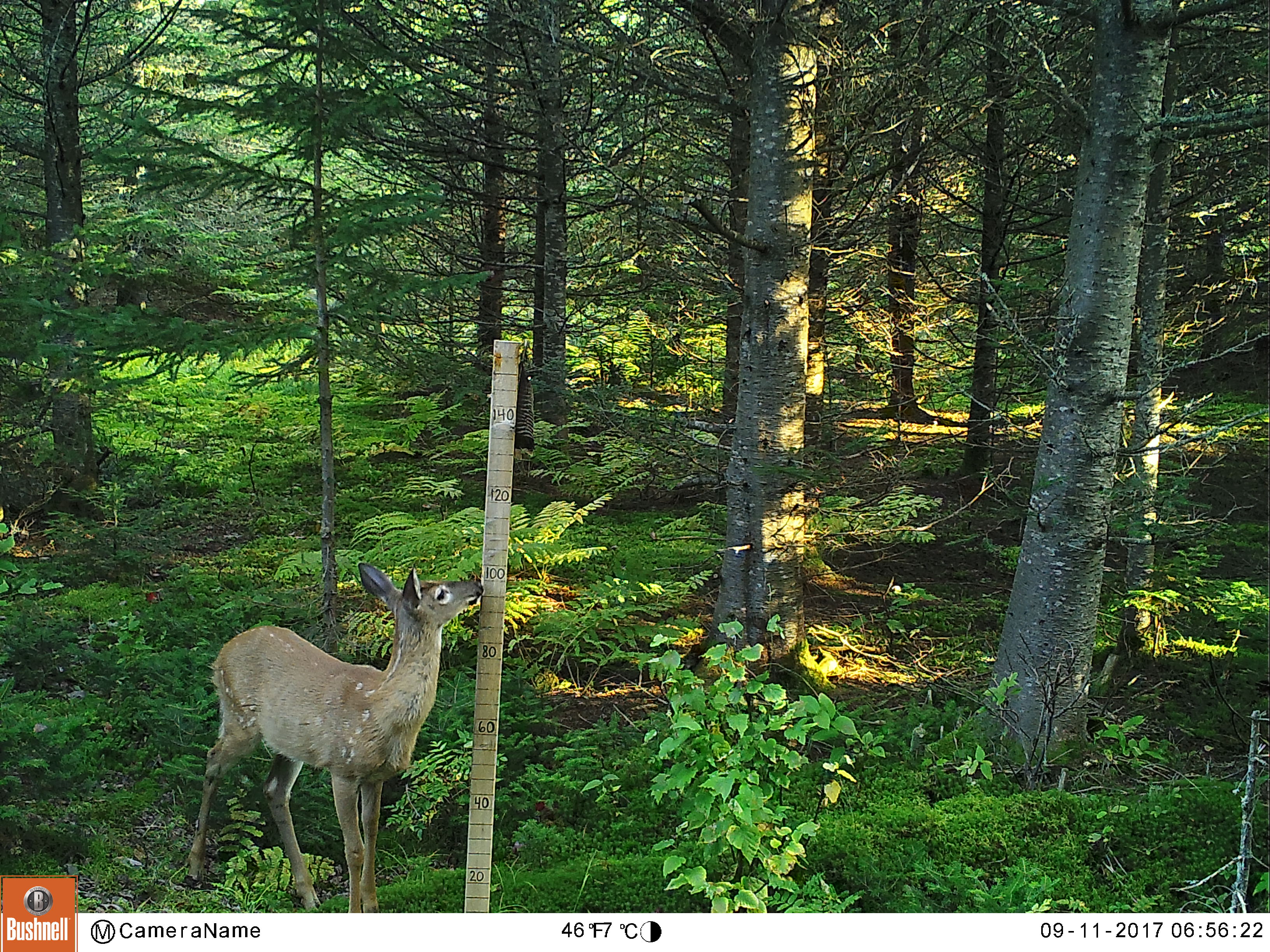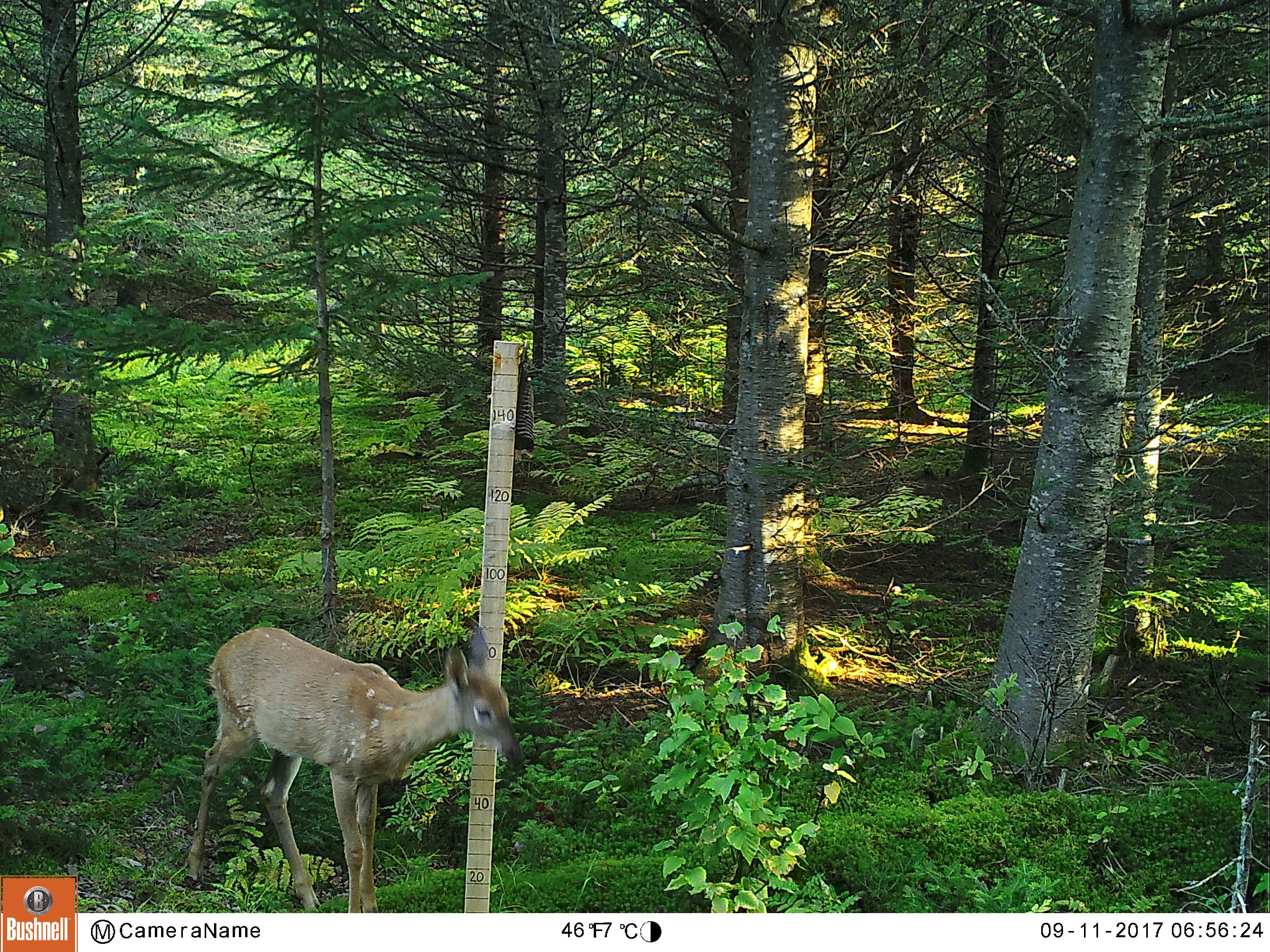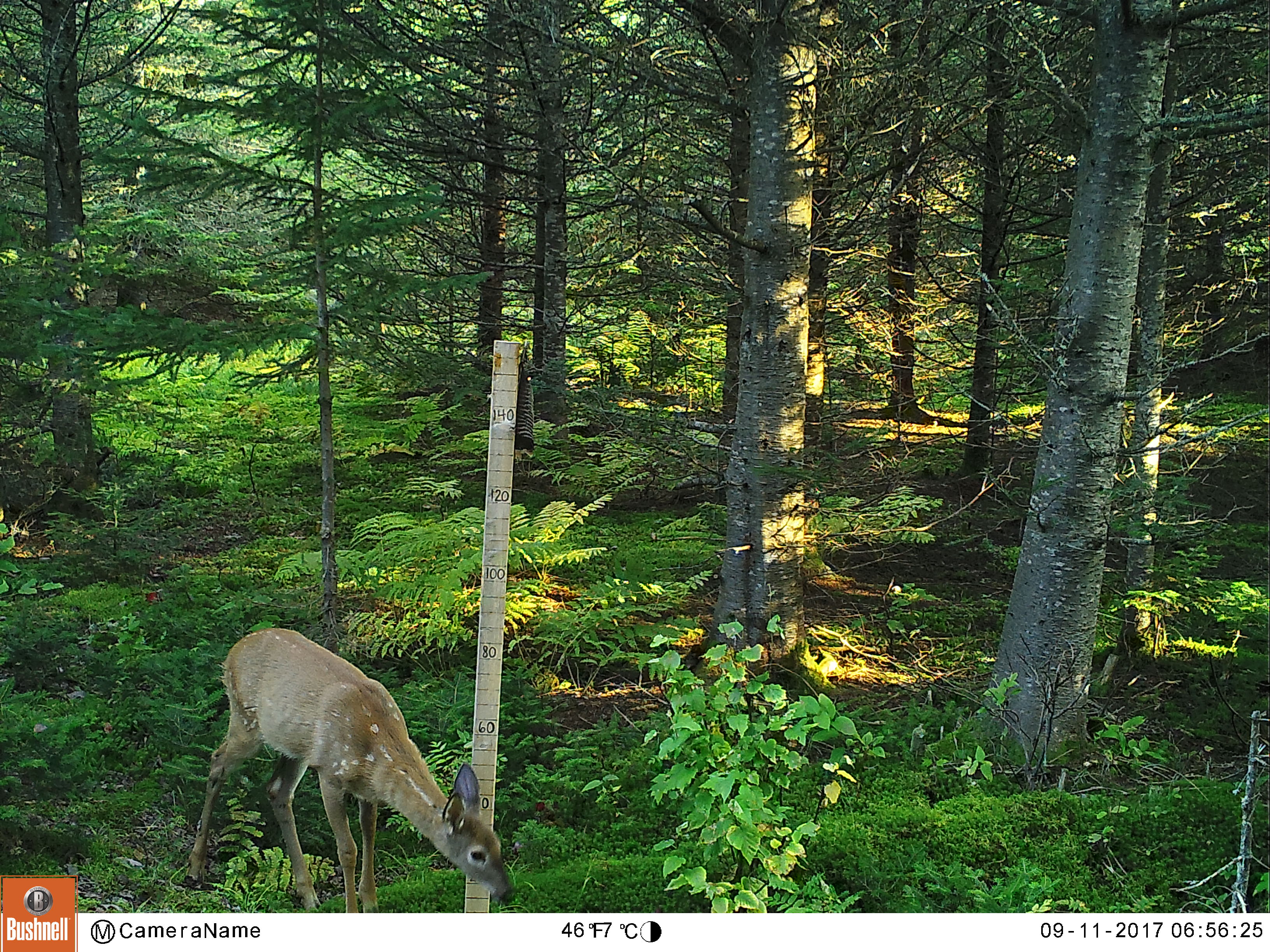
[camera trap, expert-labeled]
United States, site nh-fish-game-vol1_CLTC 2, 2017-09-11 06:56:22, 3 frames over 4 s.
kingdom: Animalia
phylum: Chordata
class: Mammalia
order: Artiodactyla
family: Cervidae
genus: Odocoileus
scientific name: Odocoileus virginianus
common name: white-tailed deer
White-tailed deer (Odocoileus virginianus).